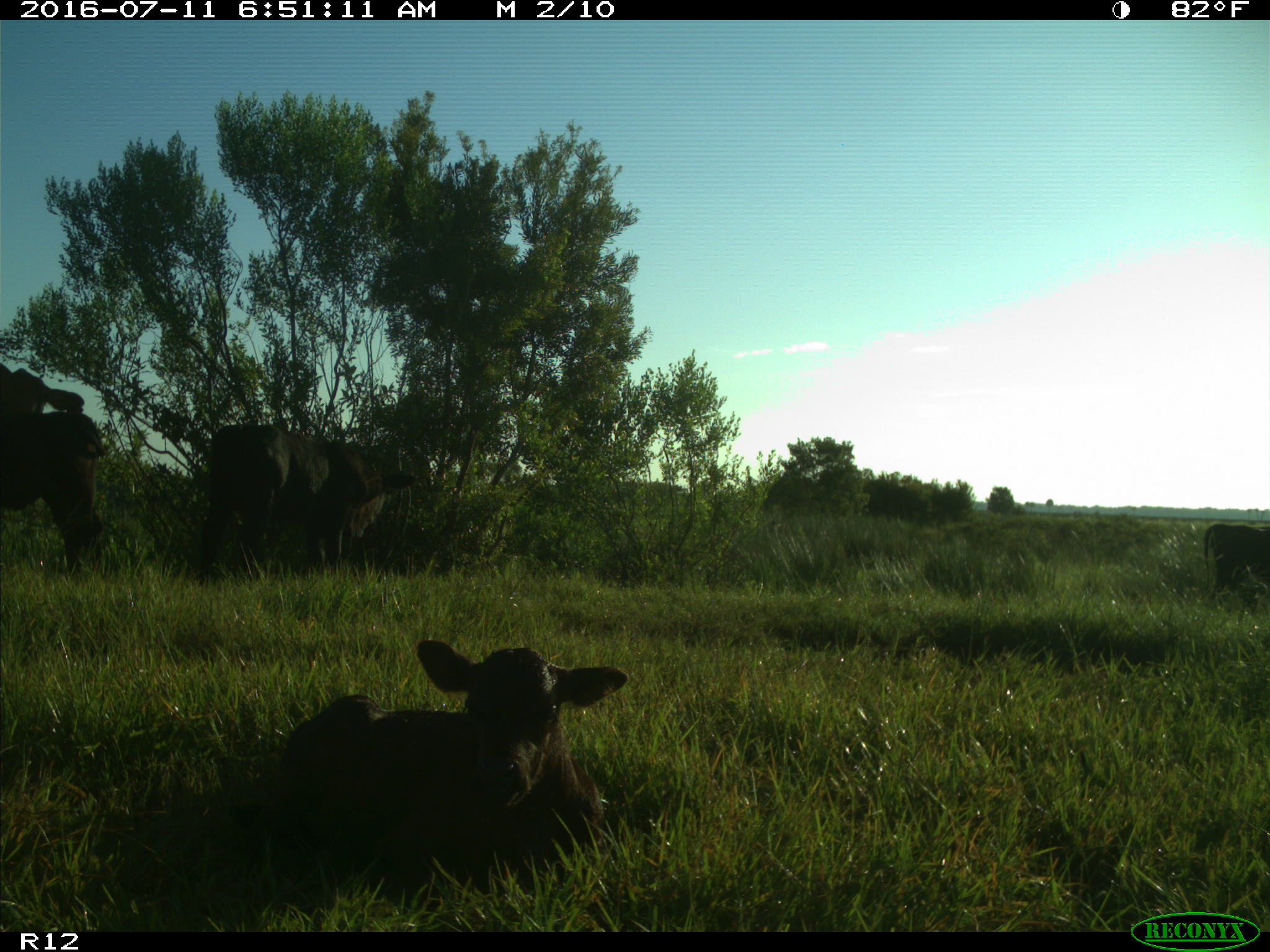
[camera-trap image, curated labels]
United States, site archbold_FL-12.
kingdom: Animalia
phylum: Chordata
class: Mammalia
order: Artiodactyla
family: Bovidae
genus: Bos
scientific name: Bos taurus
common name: domestic cow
Bos taurus (domestic cow).